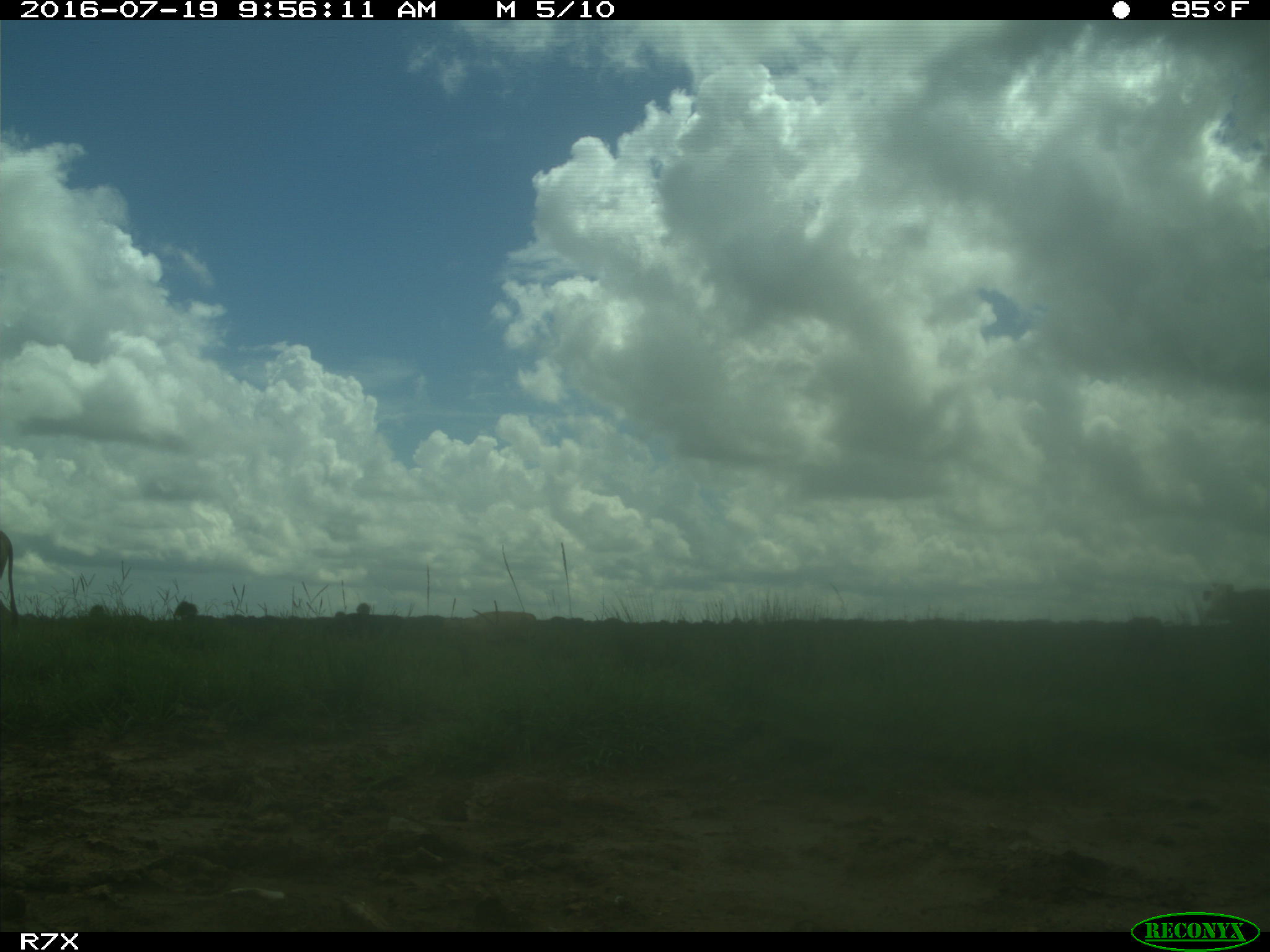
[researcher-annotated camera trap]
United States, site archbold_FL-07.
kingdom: Animalia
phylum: Chordata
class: Mammalia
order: Artiodactyla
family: Bovidae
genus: Bos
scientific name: Bos taurus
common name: domestic cow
Bos taurus (domestic cow).